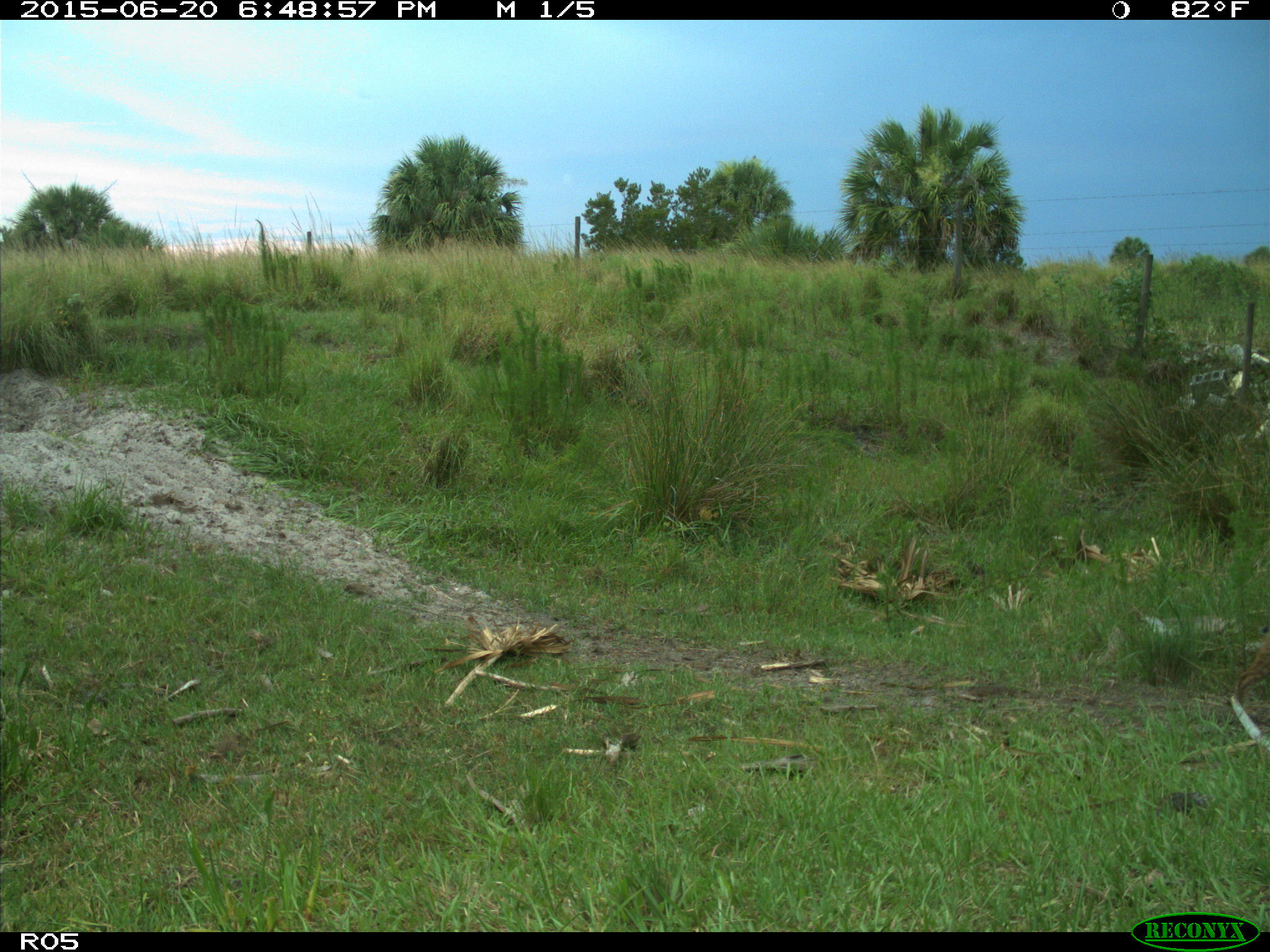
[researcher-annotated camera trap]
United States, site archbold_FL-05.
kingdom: Animalia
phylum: Chordata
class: Mammalia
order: Carnivora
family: Felidae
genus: Lynx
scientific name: Lynx rufus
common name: bobcat